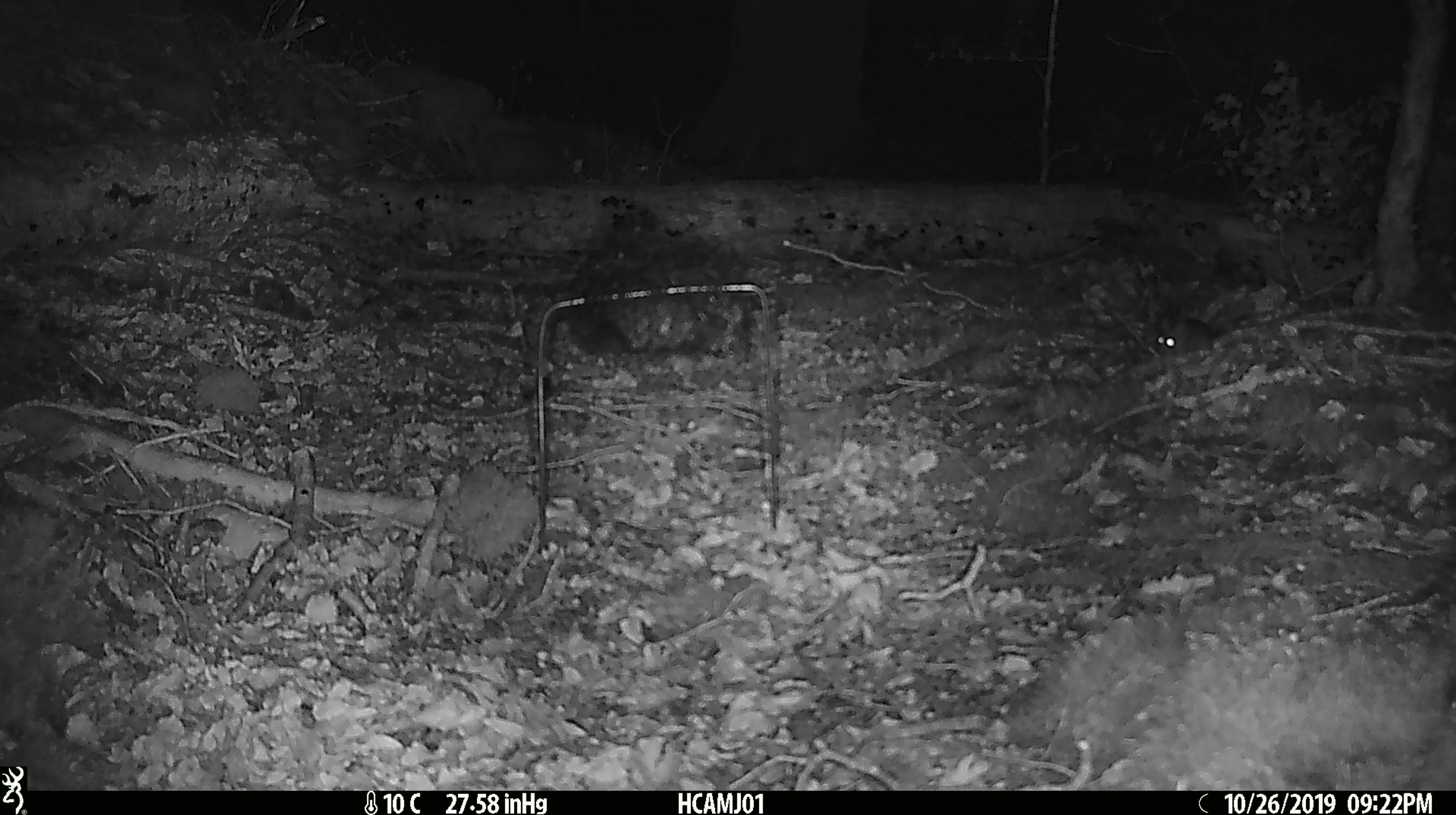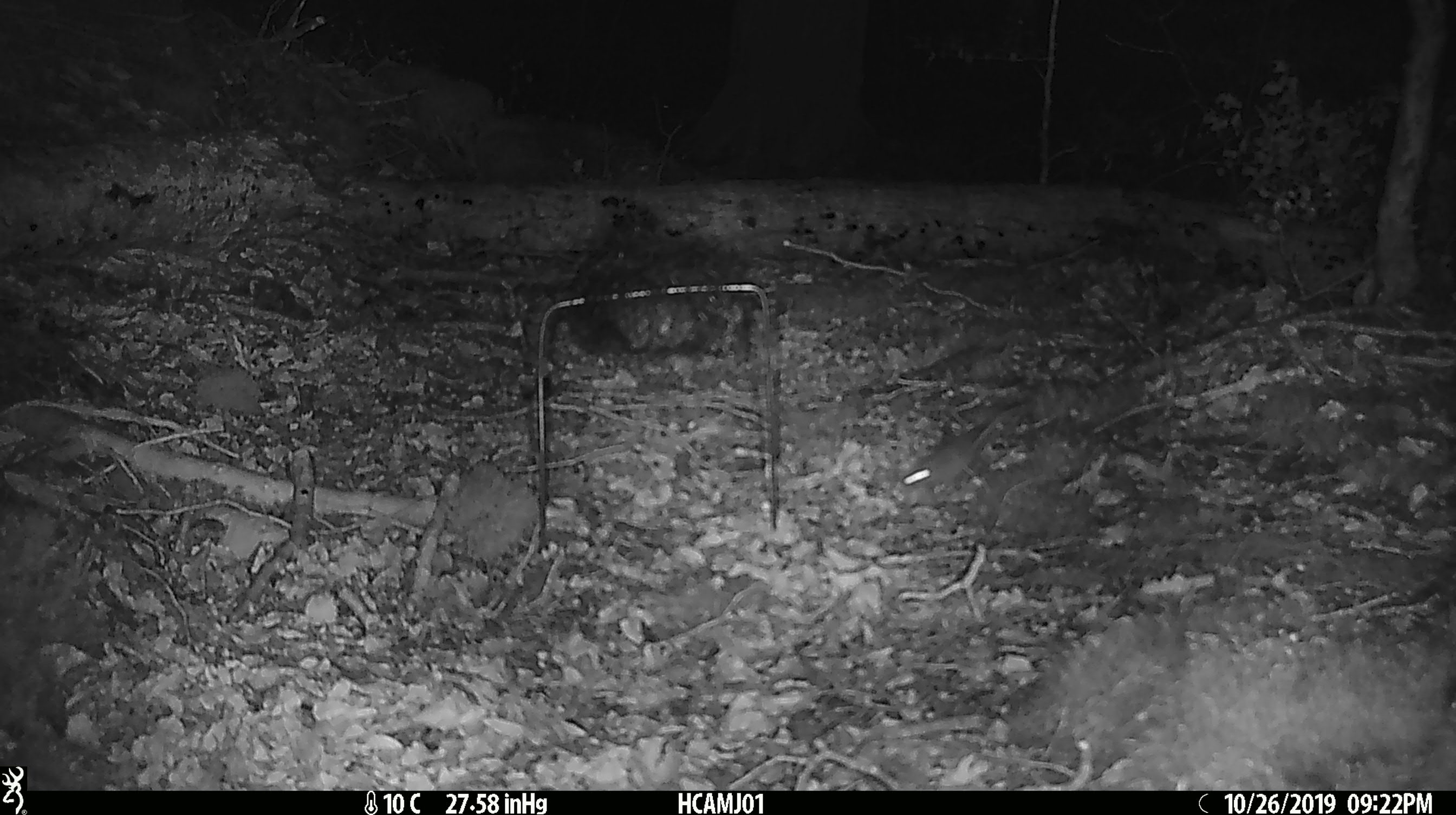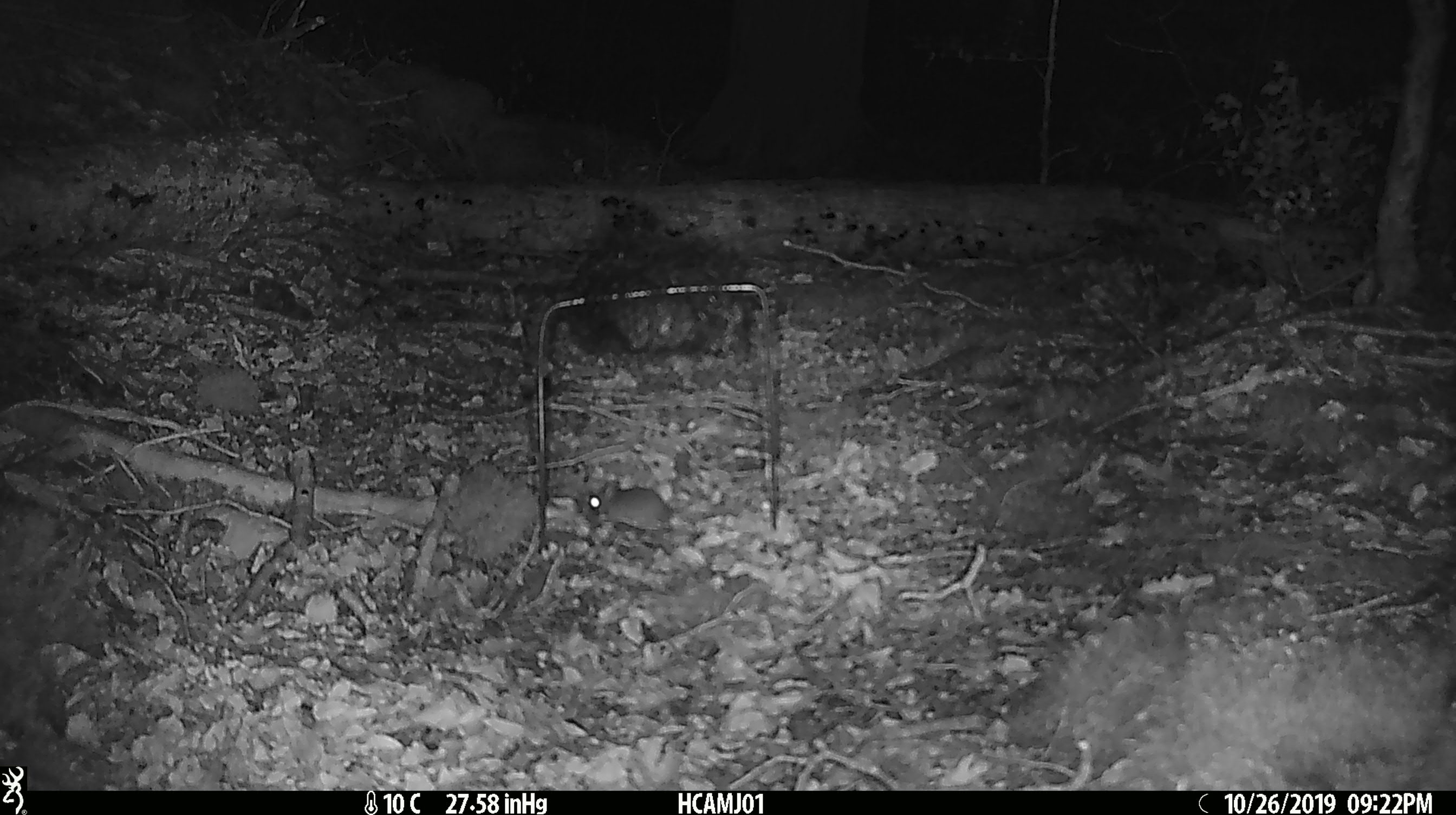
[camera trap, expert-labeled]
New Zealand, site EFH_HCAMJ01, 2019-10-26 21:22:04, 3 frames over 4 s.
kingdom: Animalia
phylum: Chordata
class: Mammalia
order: Rodentia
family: Muridae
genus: Mus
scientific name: Mus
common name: mouse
Mouse (Mus).